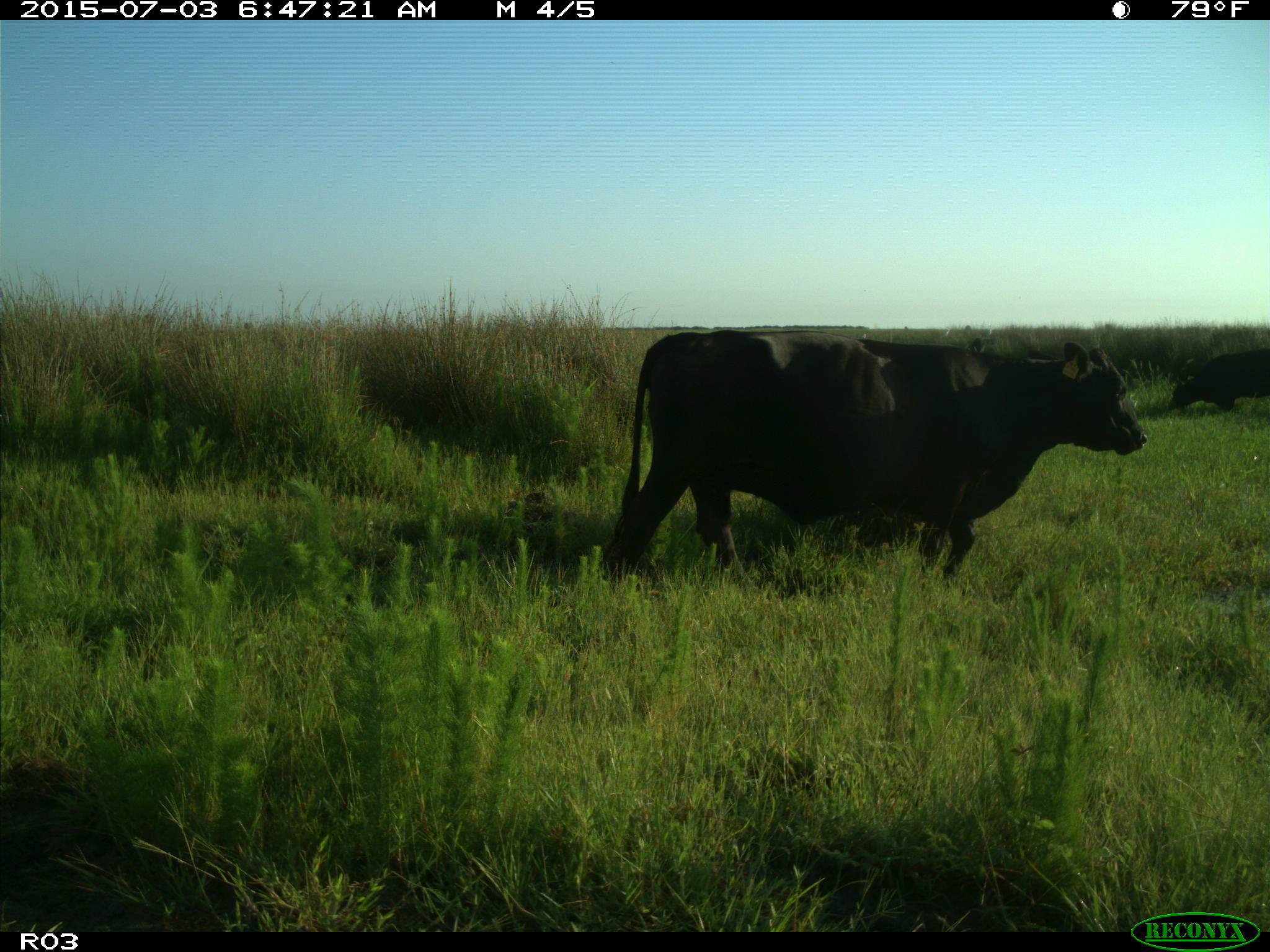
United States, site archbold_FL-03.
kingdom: Animalia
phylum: Chordata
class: Mammalia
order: Artiodactyla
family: Bovidae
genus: Bos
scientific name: Bos taurus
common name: domestic cow